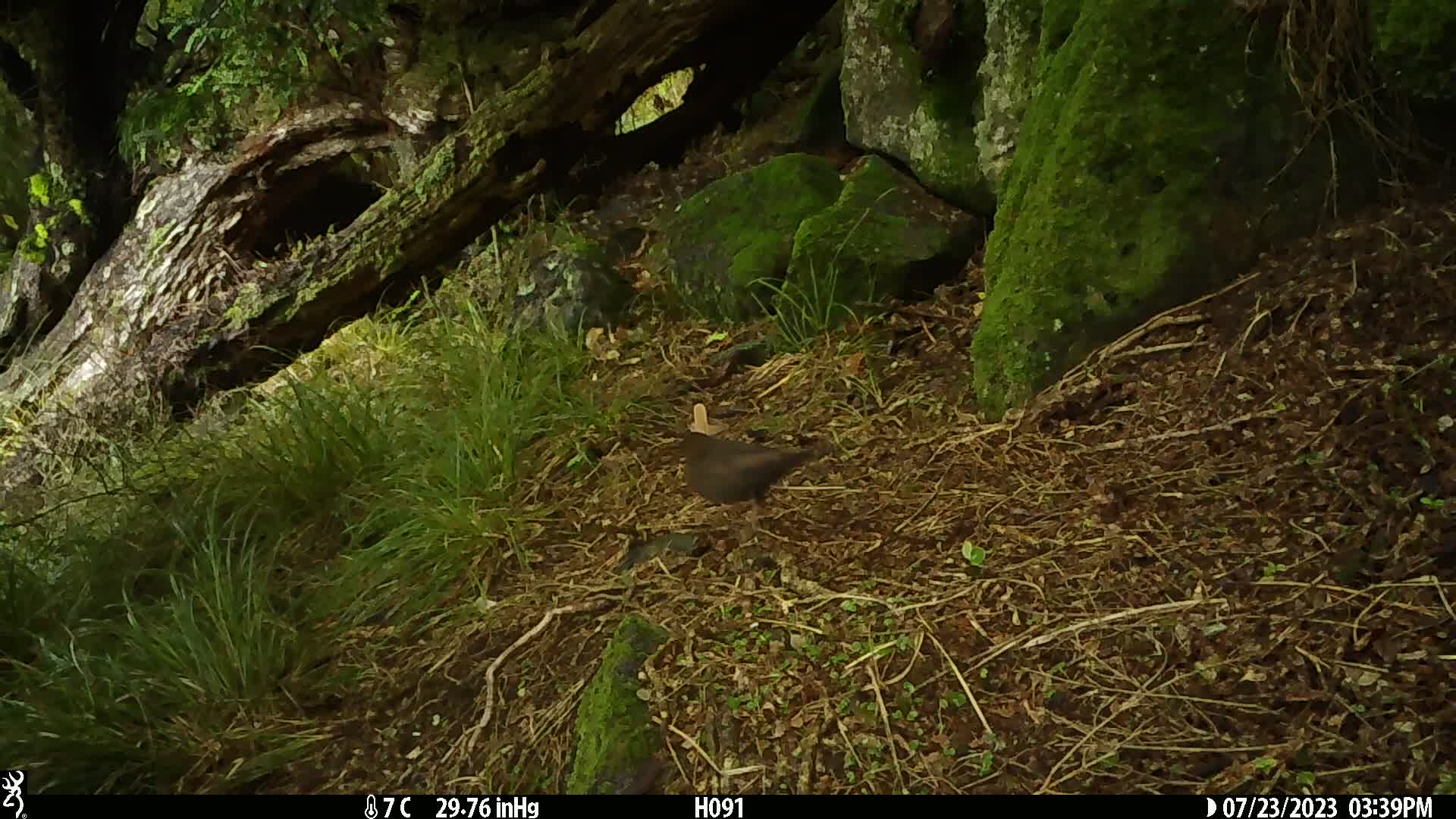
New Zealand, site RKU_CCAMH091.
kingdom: Animalia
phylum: Chordata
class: Aves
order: Passeriformes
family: Turdidae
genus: Turdus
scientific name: Turdus merula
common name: eurasian blackbird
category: blackbird